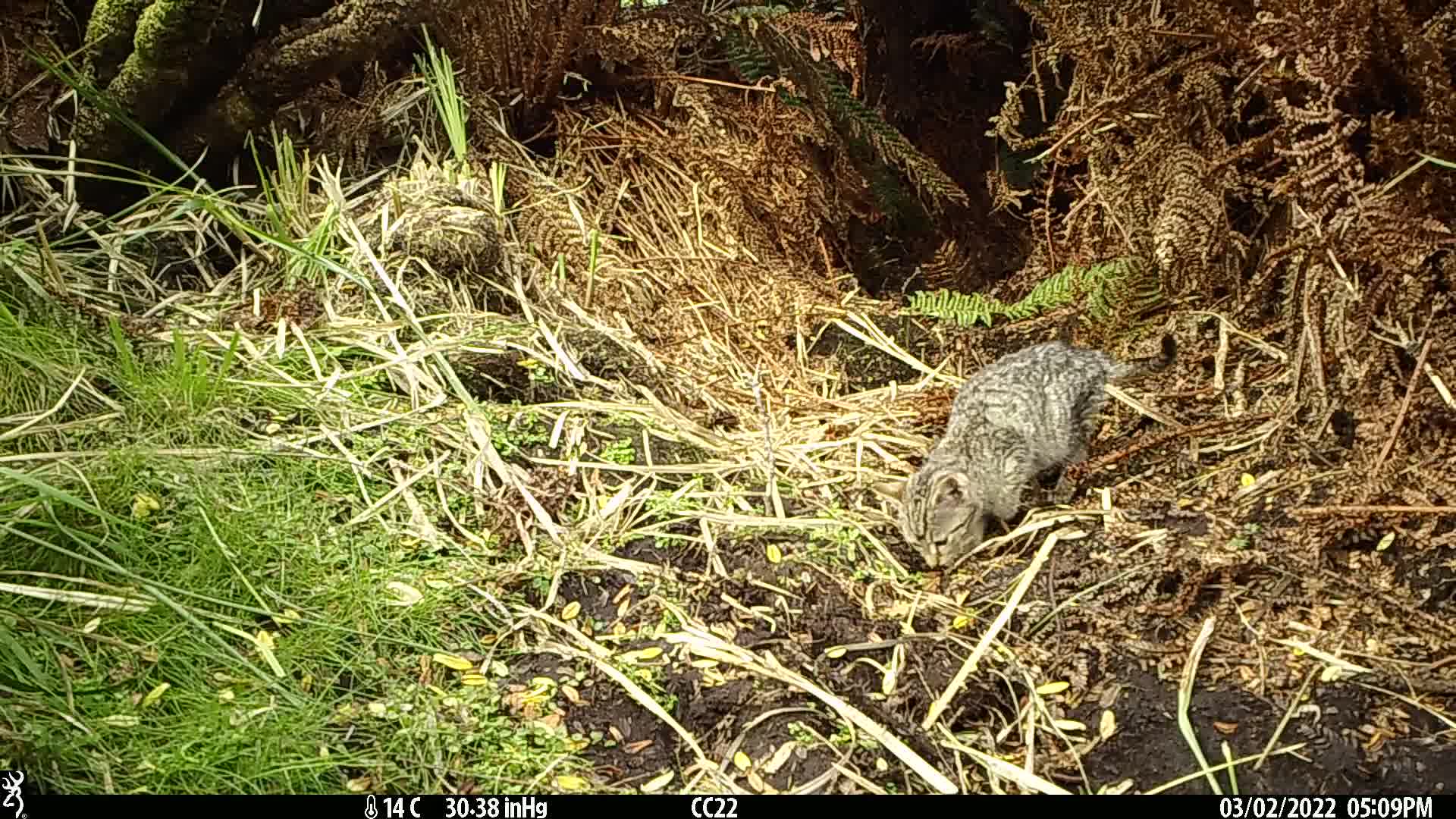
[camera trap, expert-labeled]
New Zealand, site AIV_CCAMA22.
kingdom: Animalia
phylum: Chordata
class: Mammalia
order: Carnivora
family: Felidae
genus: Felis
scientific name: Felis catus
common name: domestic cat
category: cat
Cat (domestic cat) (Felis catus).